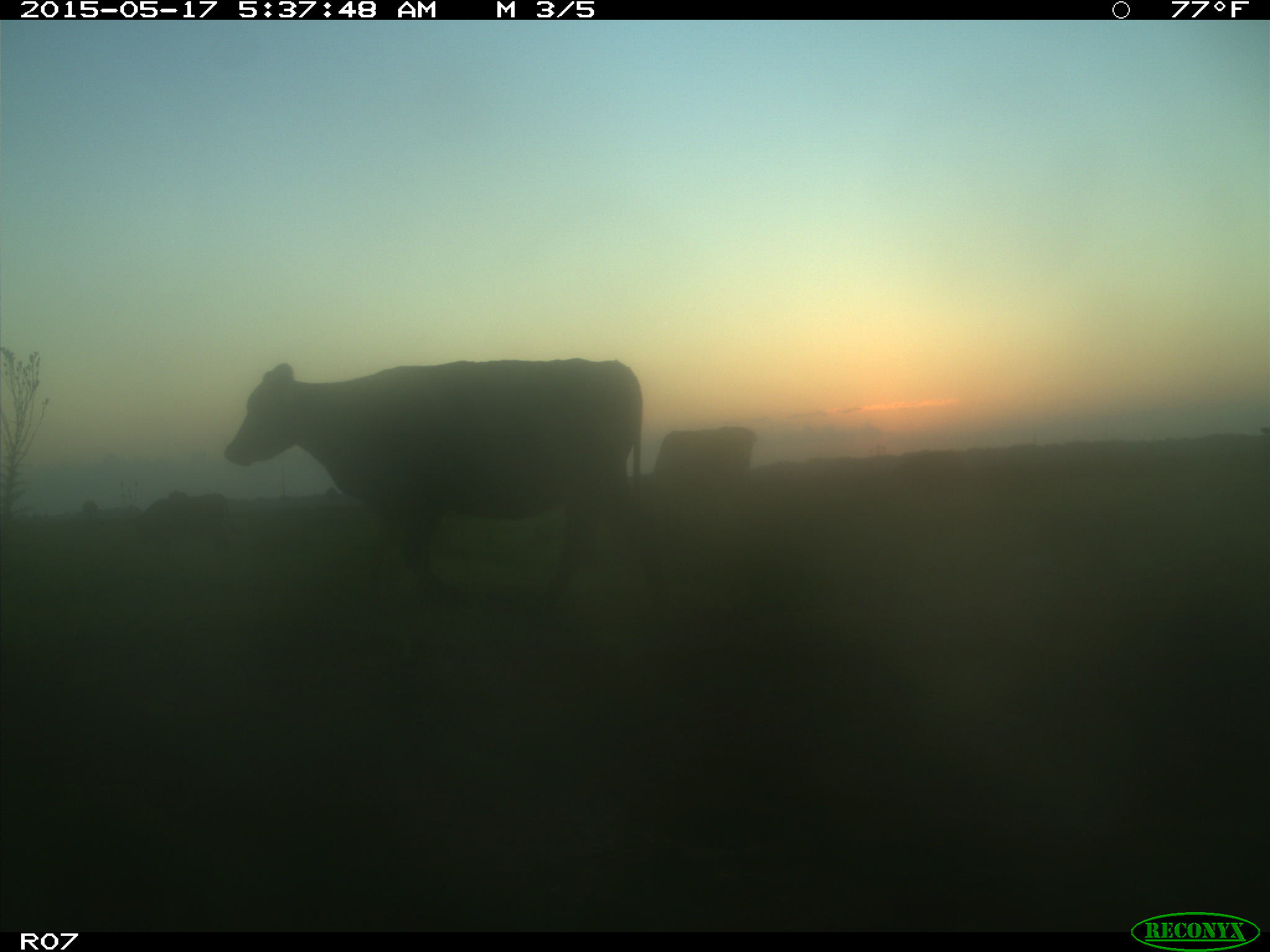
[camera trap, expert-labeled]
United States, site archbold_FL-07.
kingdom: Animalia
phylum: Chordata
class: Mammalia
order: Artiodactyla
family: Bovidae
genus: Bos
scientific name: Bos taurus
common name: domestic cow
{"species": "Bos taurus (domestic cow)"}